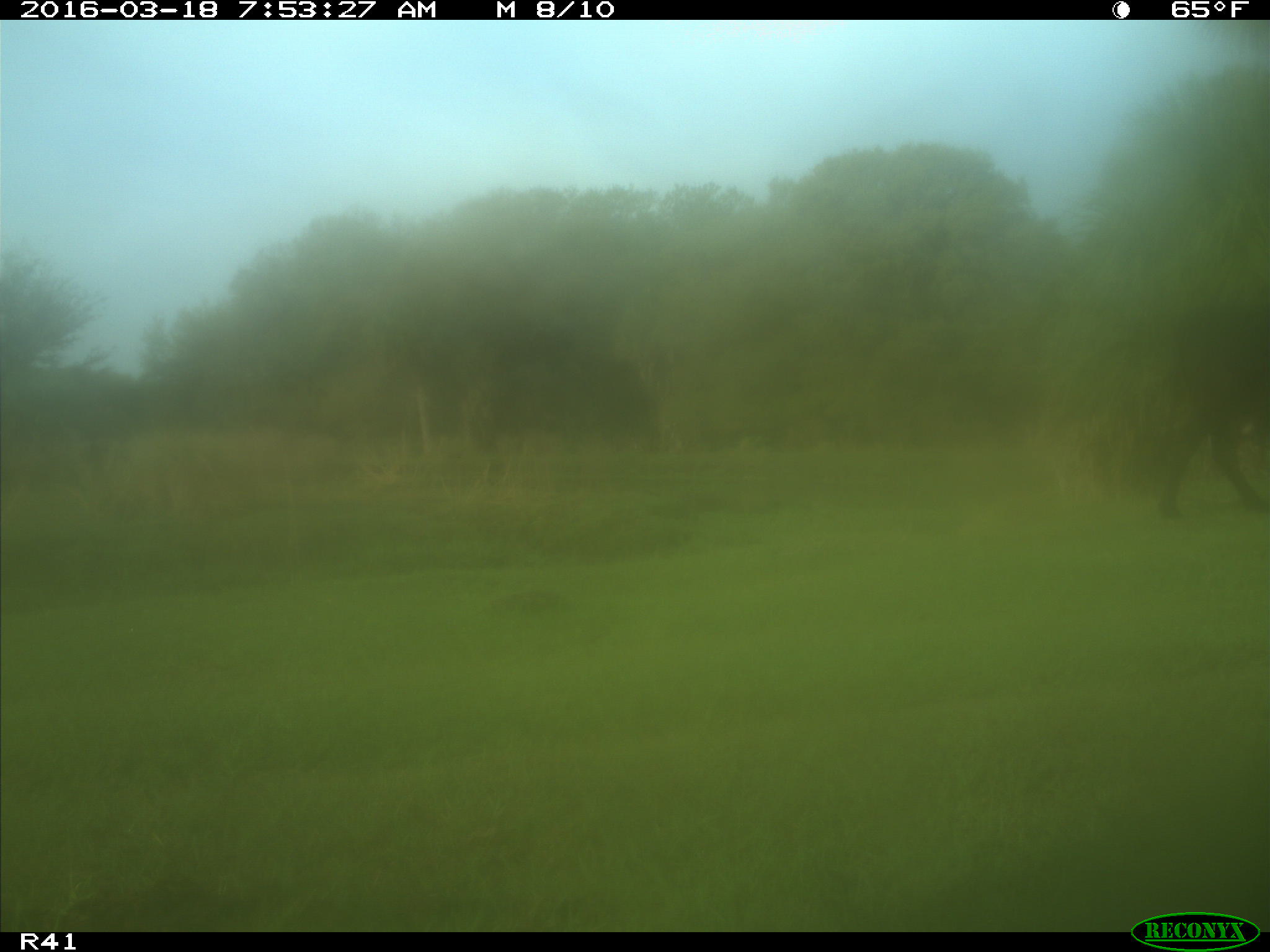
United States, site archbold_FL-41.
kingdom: Animalia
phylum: Chordata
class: Mammalia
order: Artiodactyla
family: Bovidae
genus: Bos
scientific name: Bos taurus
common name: domestic cow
Bos taurus (domestic cow).